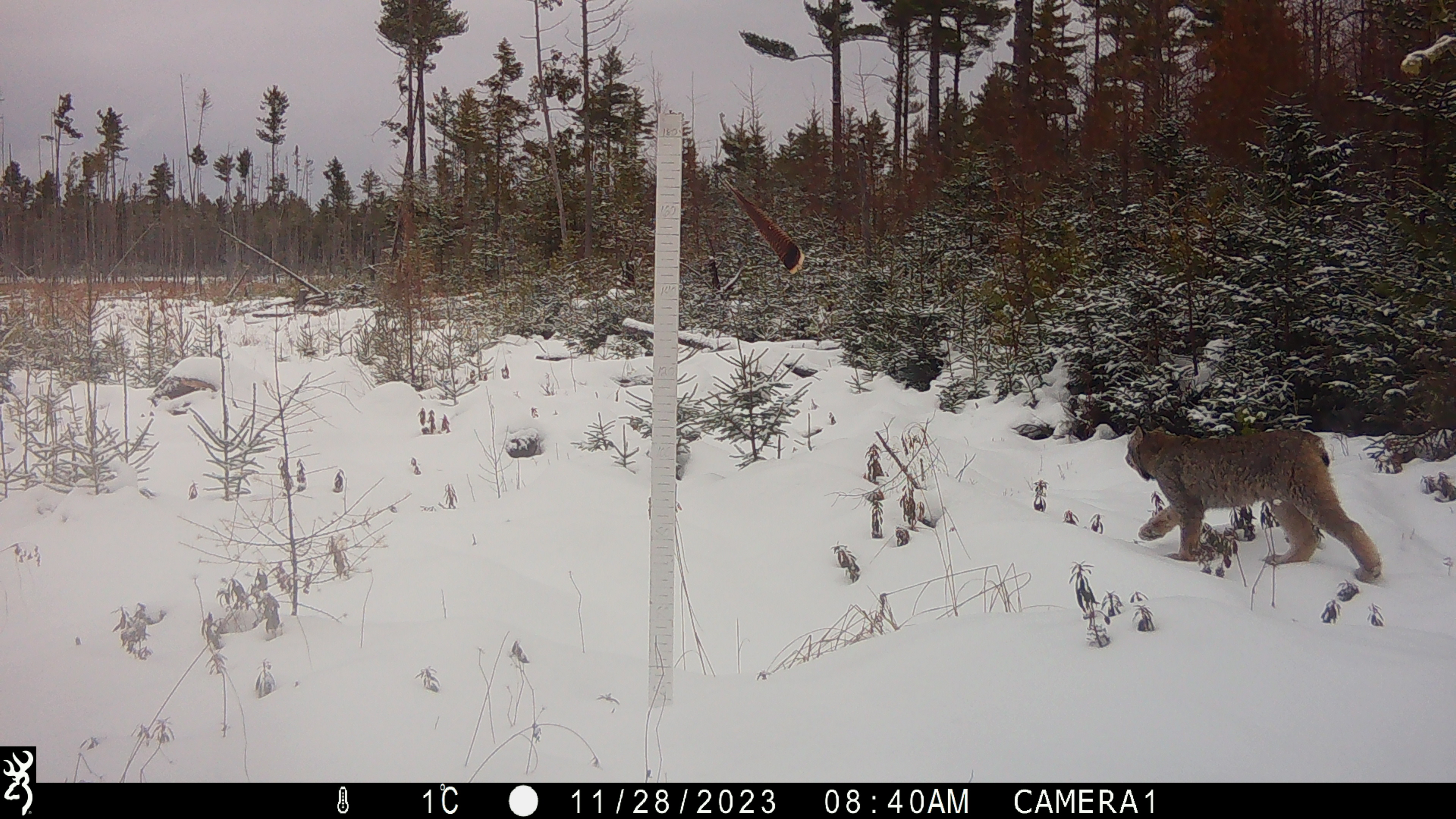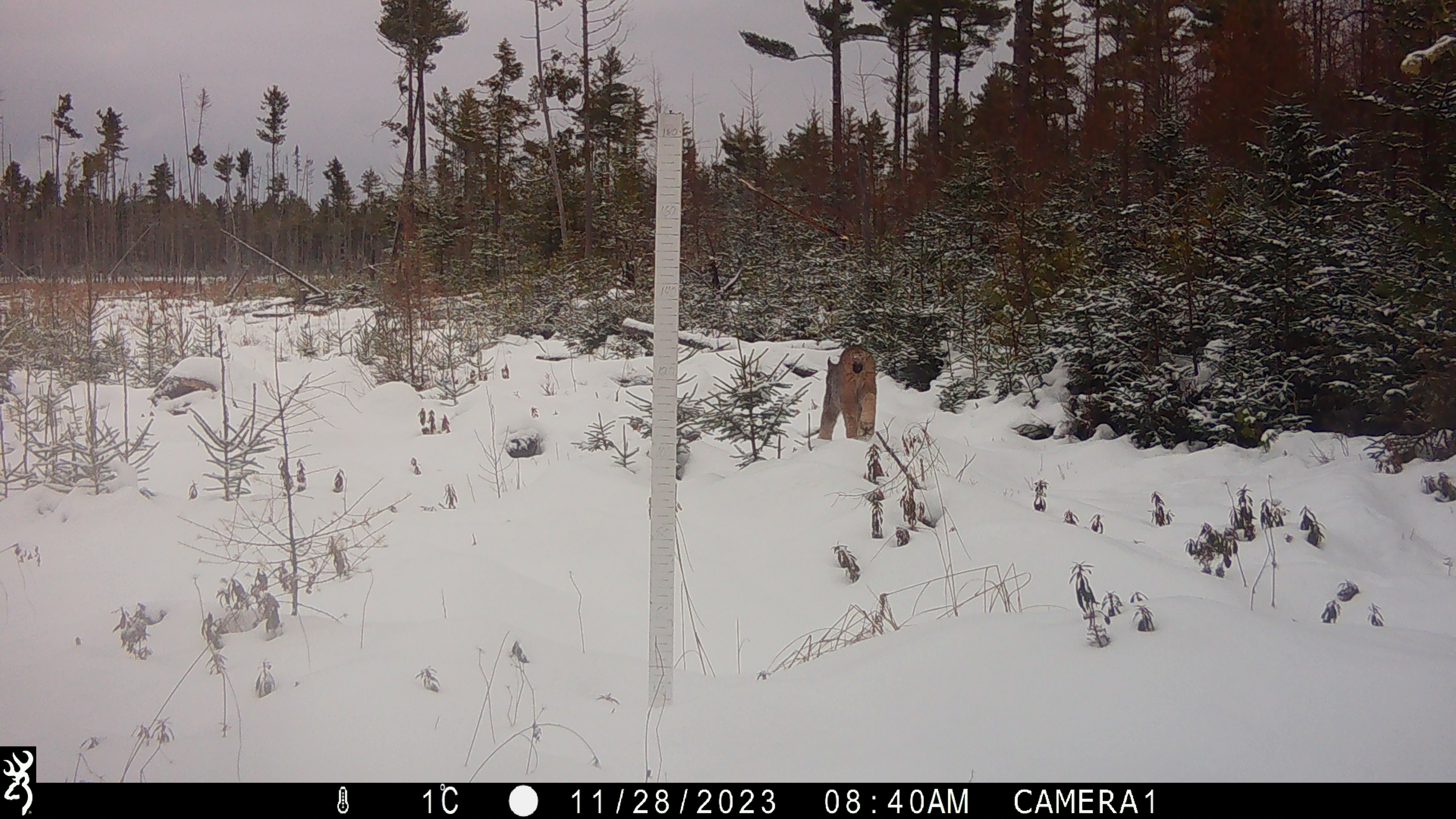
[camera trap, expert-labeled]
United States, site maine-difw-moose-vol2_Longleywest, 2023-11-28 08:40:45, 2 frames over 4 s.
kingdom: Animalia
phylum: Chordata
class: Mammalia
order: Carnivora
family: Felidae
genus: Lynx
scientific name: Lynx canadensis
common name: canada lynx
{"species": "canada lynx (Lynx canadensis)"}